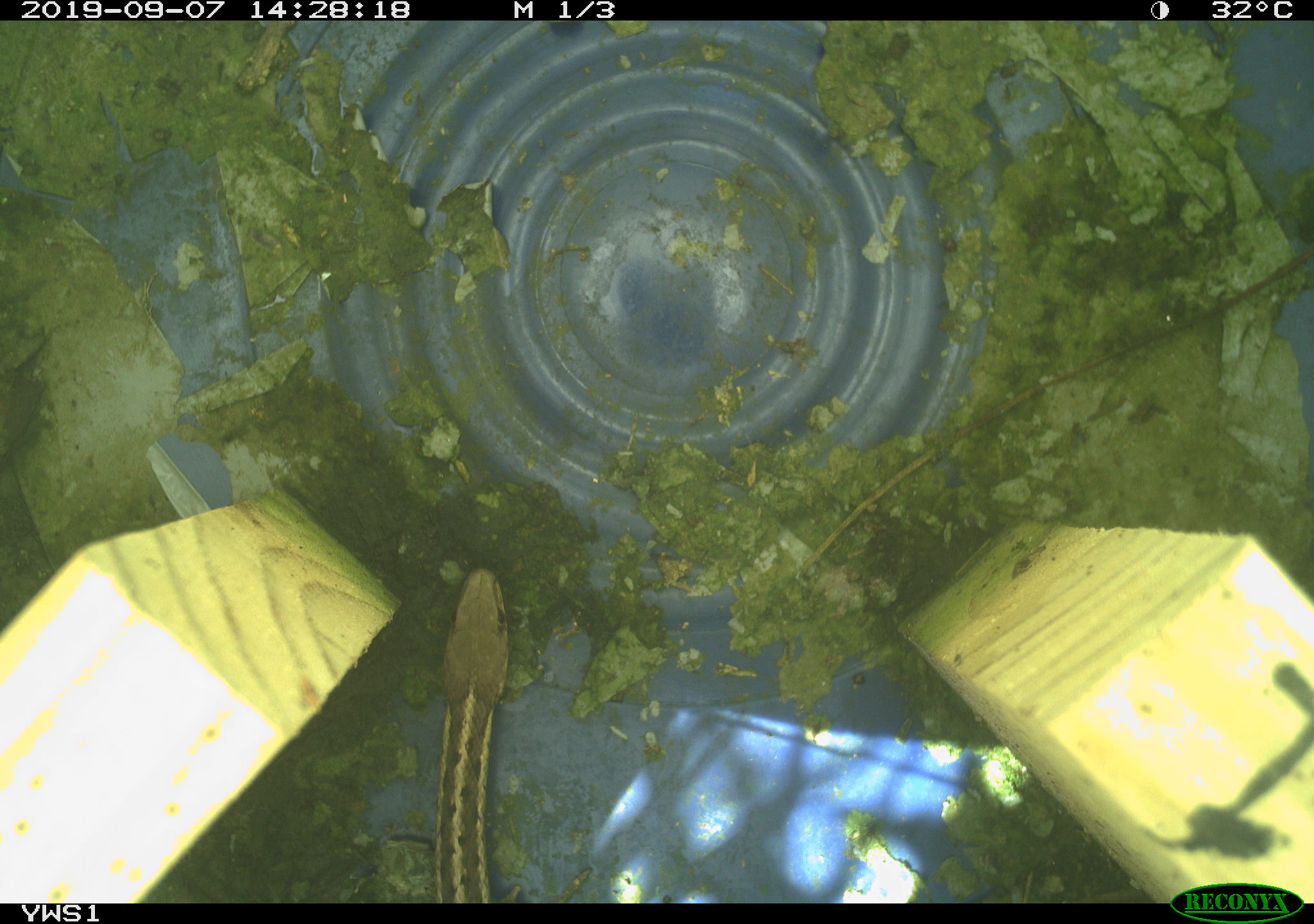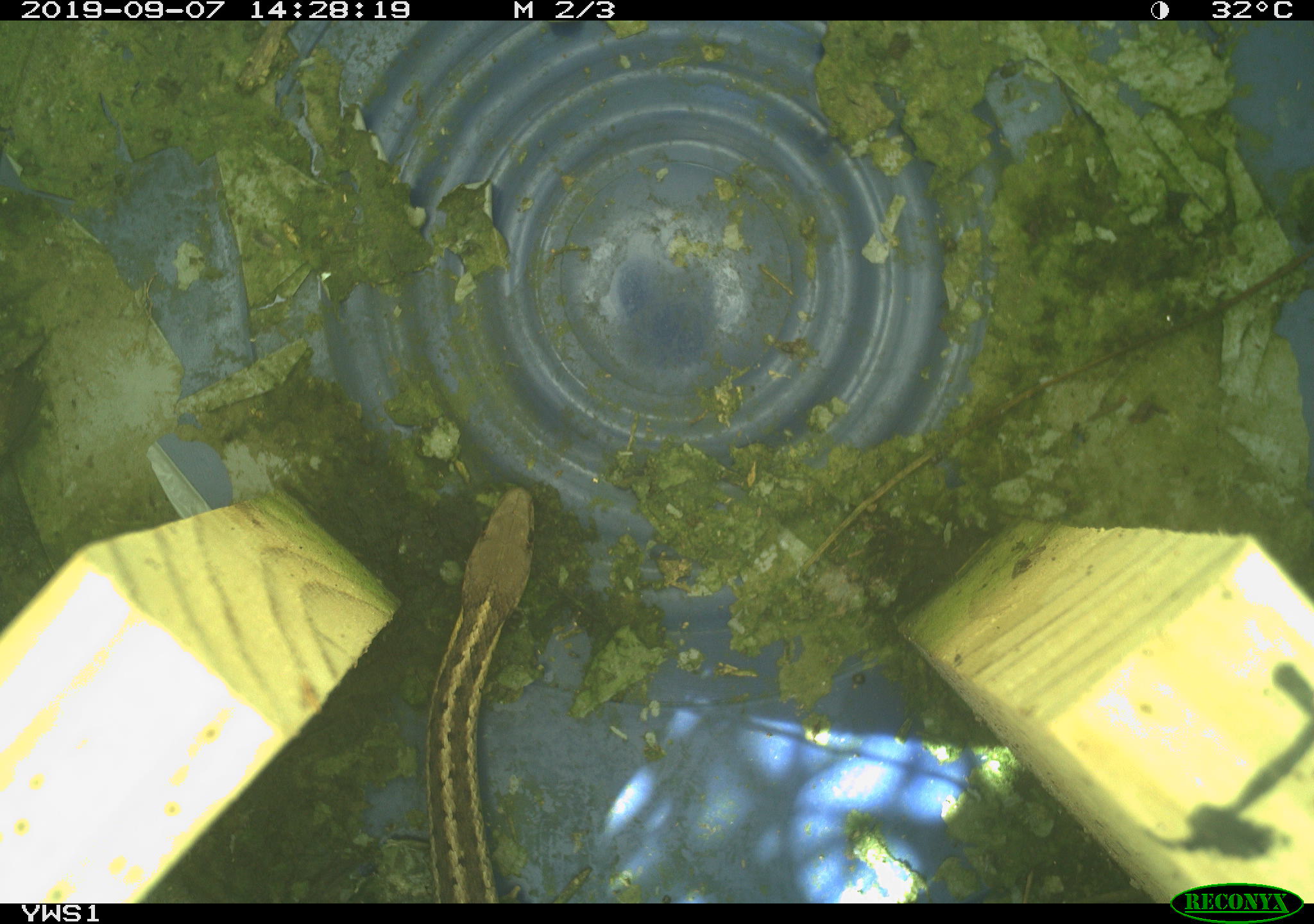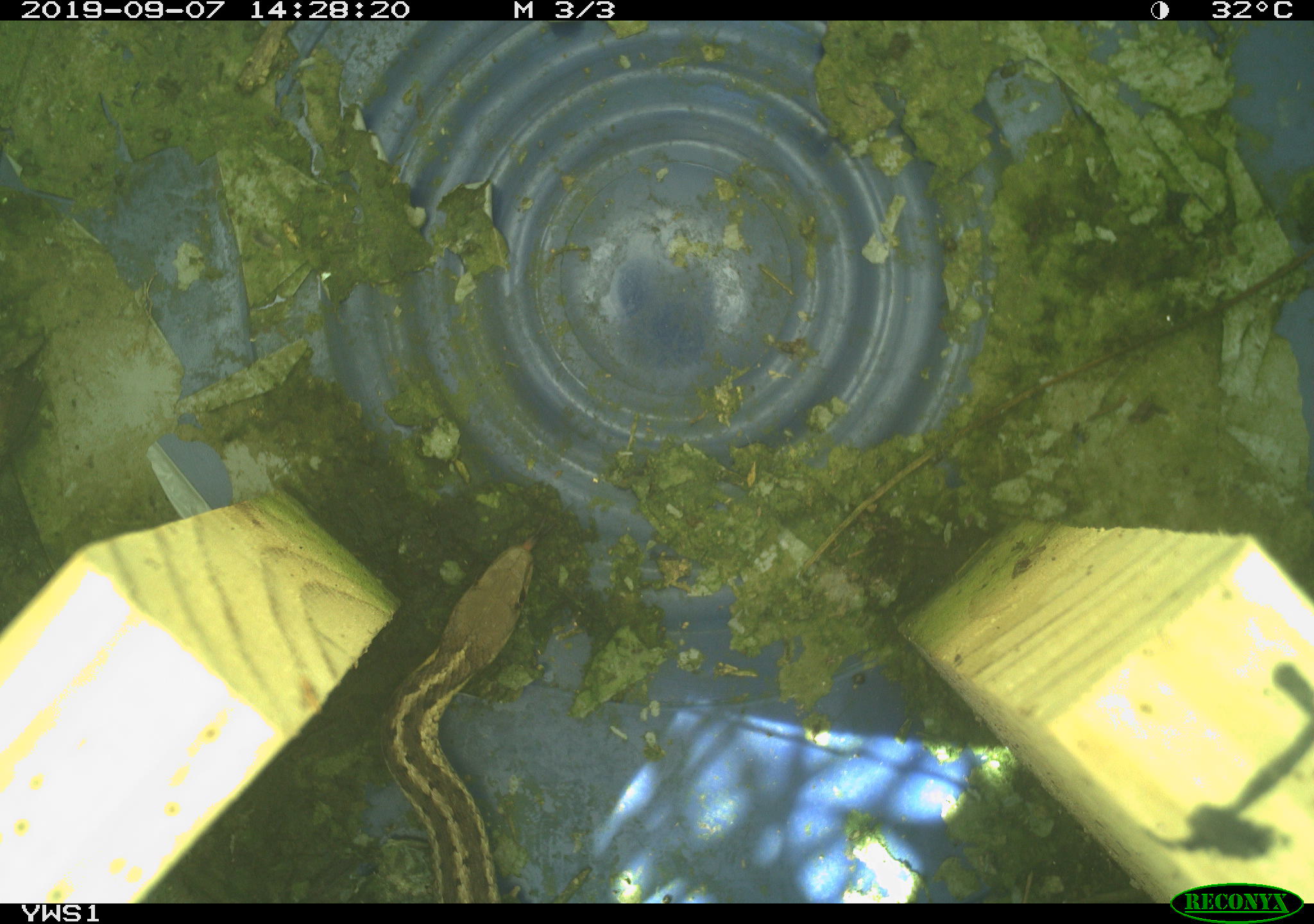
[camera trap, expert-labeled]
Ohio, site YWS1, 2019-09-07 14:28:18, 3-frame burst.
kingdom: Animalia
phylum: Chordata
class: Reptilia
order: Squamata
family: Colubridae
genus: Thamnophis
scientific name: Thamnophis sirtalis sirtalis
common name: eastern gartersnake